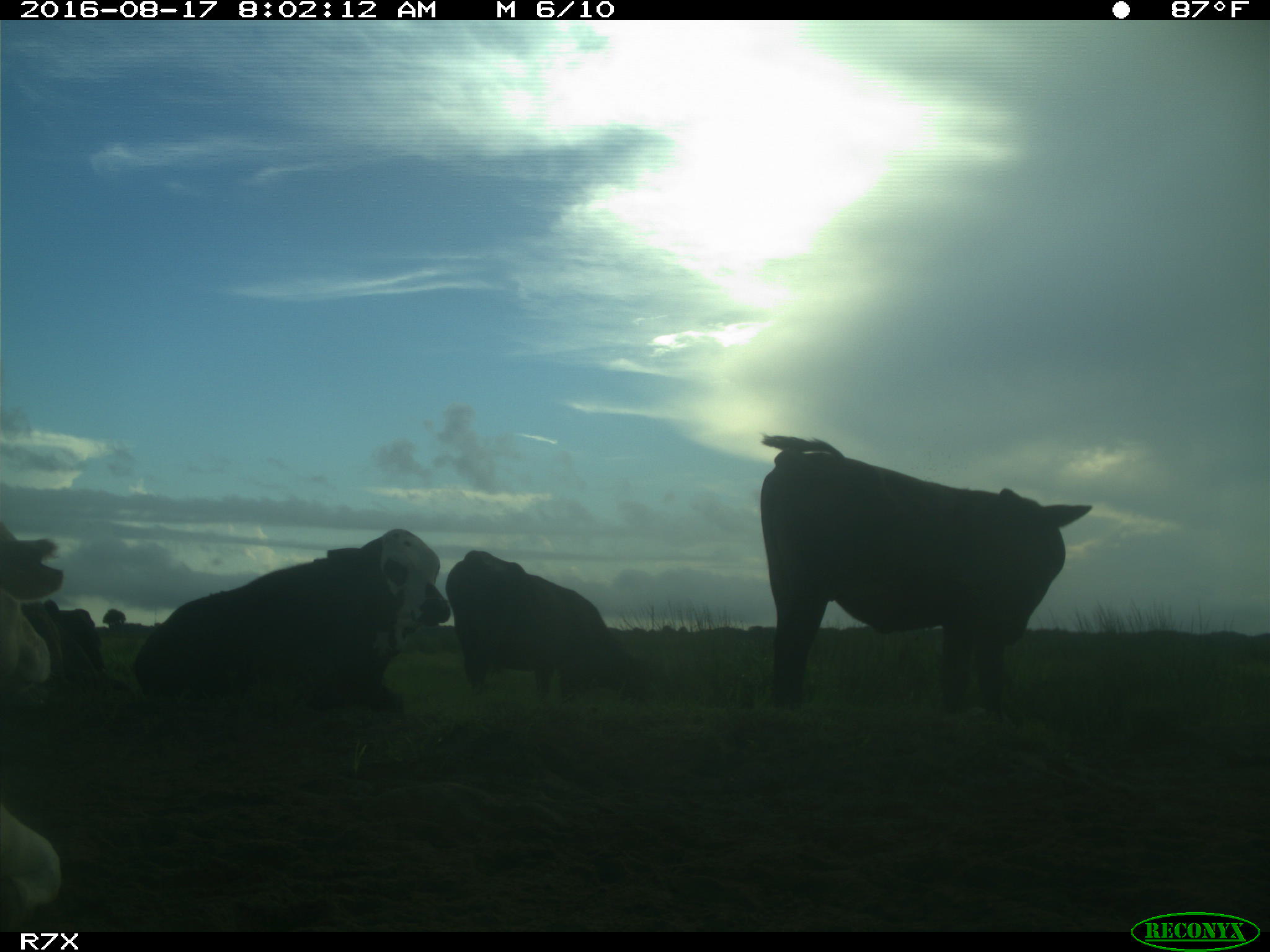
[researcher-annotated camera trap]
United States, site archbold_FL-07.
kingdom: Animalia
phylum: Chordata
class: Mammalia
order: Artiodactyla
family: Bovidae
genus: Bos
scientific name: Bos taurus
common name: domestic cow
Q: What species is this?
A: Bos taurus (domestic cow).